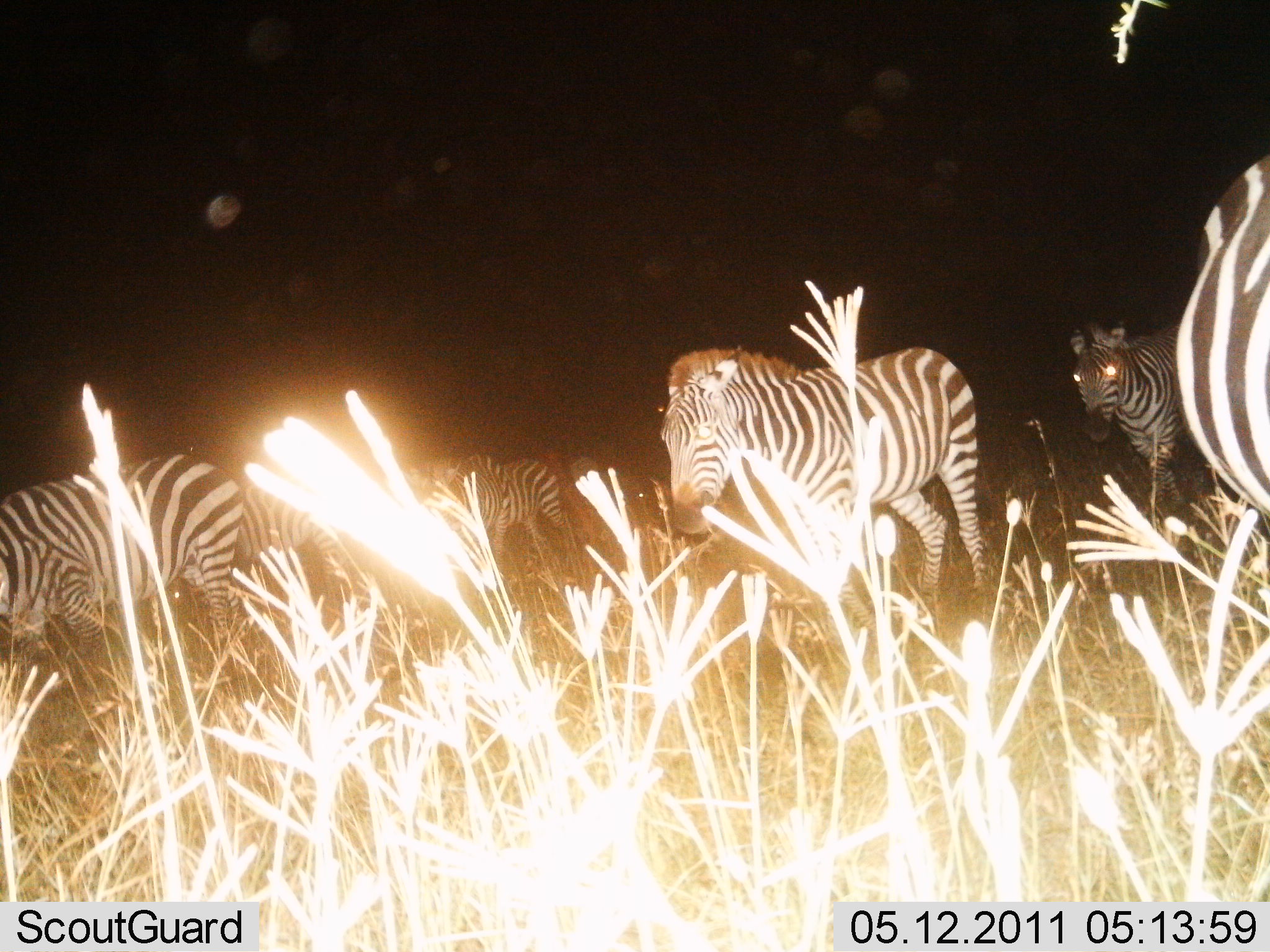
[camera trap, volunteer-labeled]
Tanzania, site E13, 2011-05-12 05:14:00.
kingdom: Animalia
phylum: Chordata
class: Mammalia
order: Perissodactyla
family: Equidae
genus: Equus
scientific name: Equus quagga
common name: plains zebra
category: zebra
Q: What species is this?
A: Zebra (plains zebra) (Equus quagga).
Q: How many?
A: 6.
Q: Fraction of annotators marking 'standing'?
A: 23%.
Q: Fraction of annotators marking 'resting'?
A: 8%.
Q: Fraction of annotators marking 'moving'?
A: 77%.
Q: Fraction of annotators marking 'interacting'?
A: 0%.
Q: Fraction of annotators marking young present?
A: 0%.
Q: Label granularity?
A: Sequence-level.